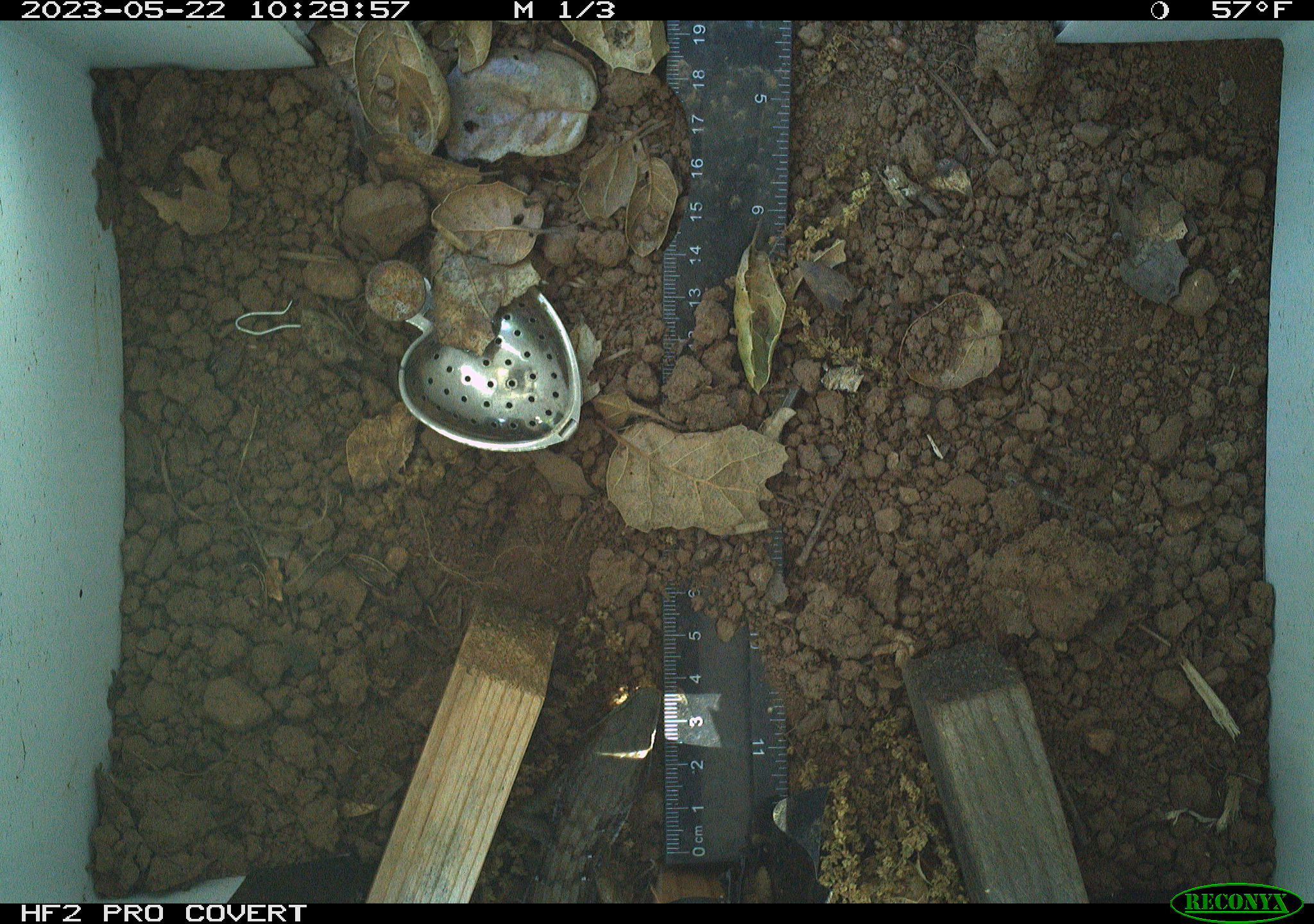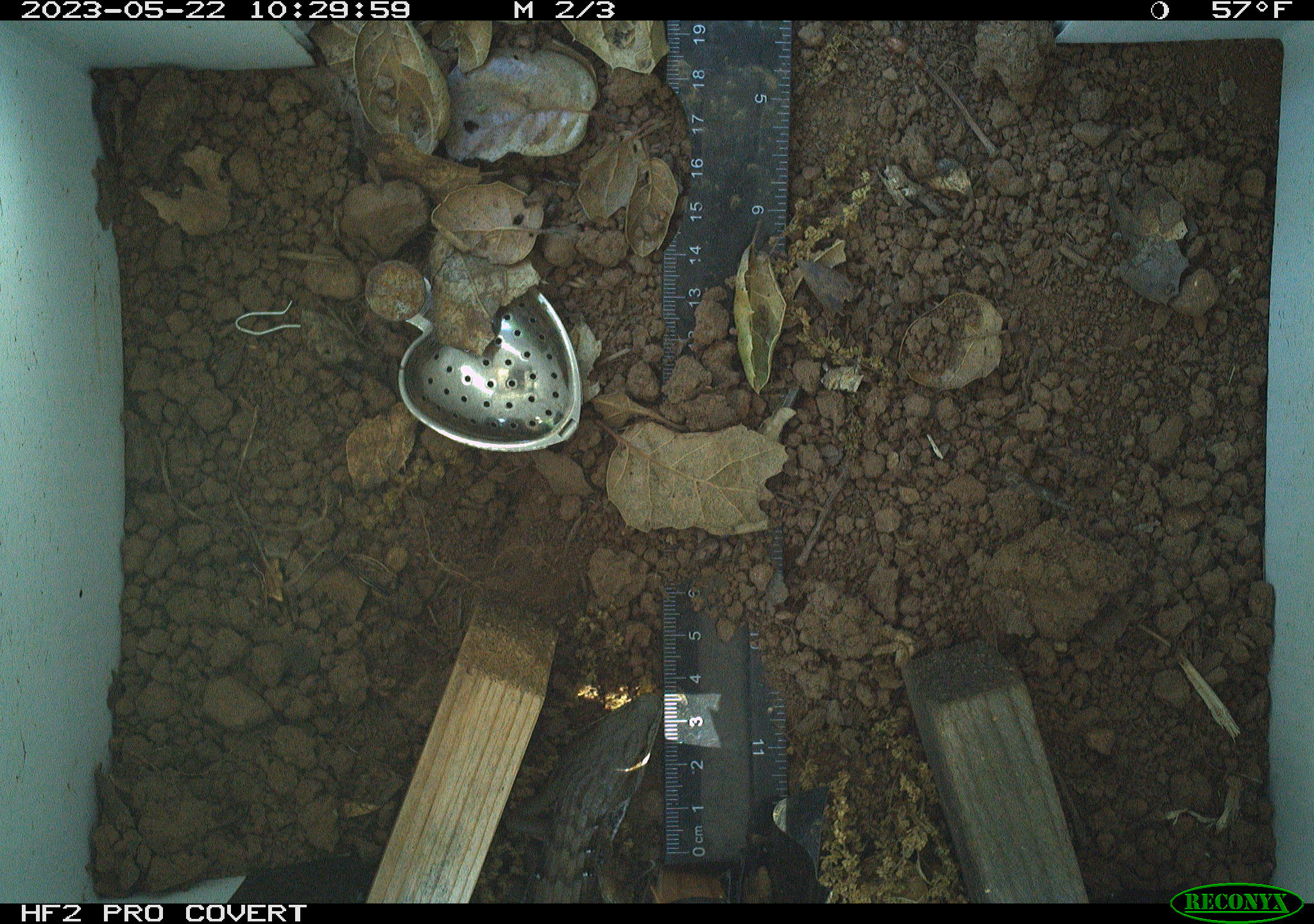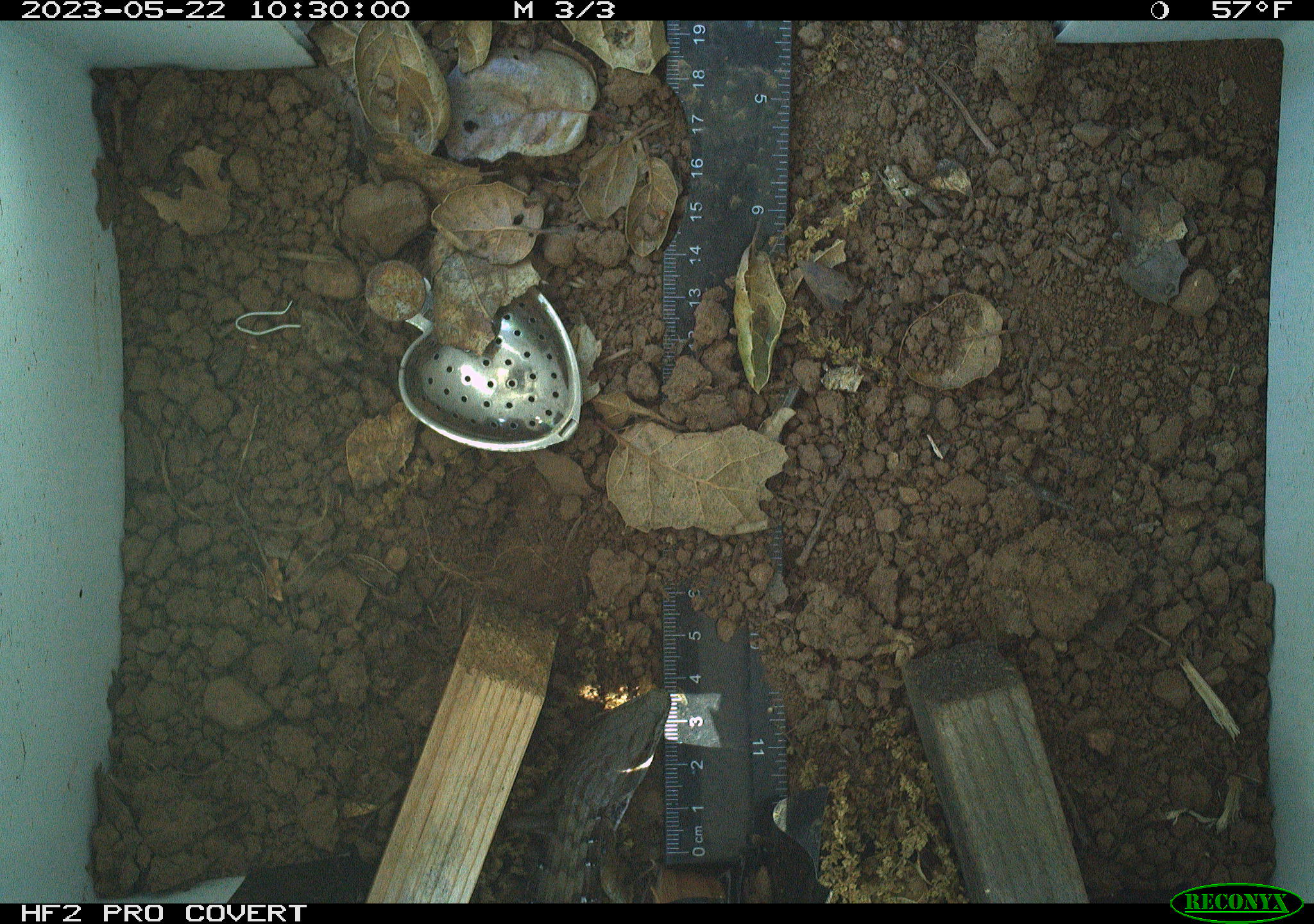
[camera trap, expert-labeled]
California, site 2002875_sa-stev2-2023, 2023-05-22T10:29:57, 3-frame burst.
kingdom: Animalia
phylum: Chordata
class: Reptilia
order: Squamata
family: Phrynosomatidae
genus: Sceloporus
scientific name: Sceloporus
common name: spiny lizards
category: sceloporus species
Sceloporus species (spiny lizards) (Sceloporus).